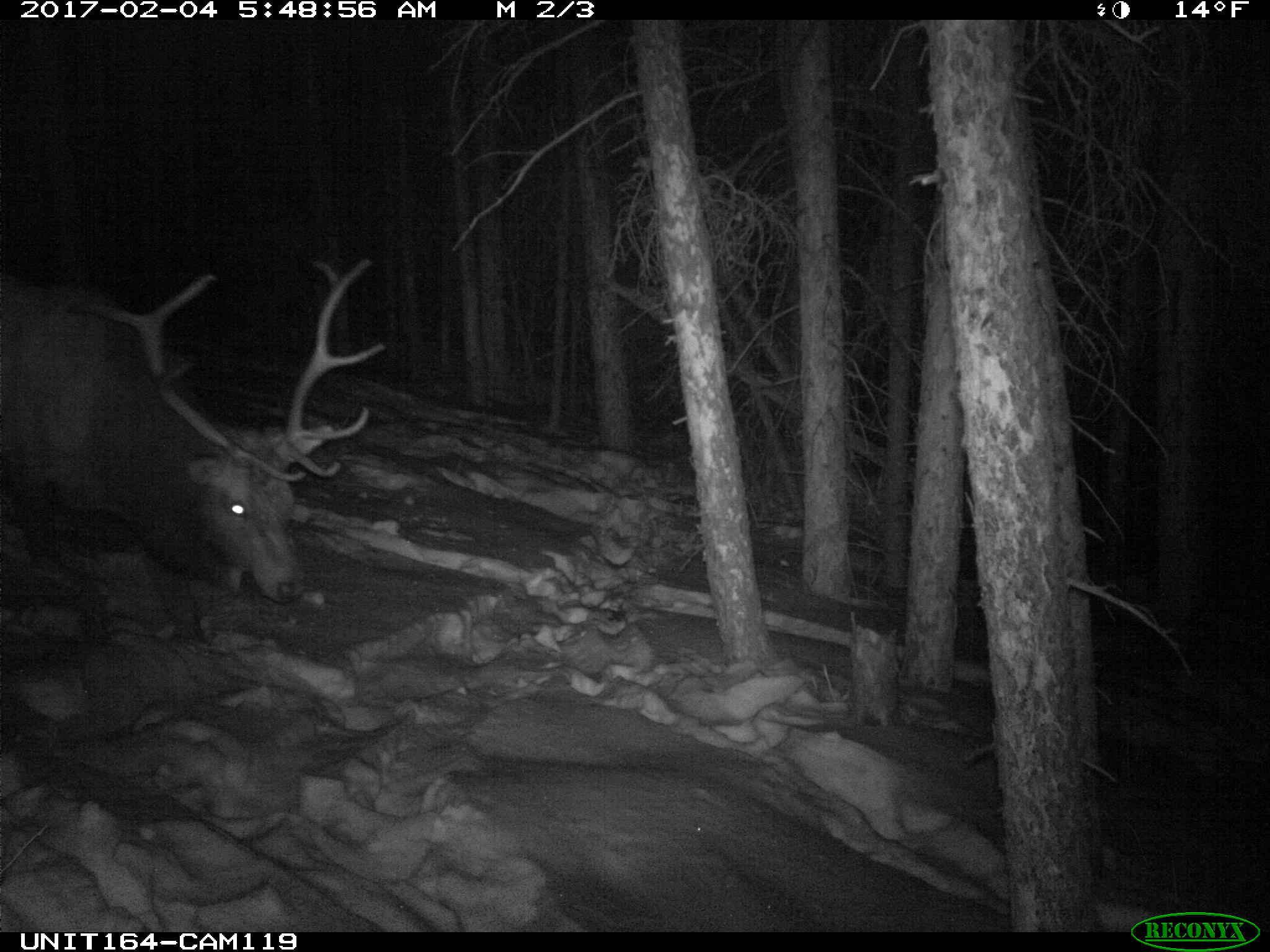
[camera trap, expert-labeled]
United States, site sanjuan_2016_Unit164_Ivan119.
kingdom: Animalia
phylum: Chordata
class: Mammalia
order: Artiodactyla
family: Cervidae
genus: Cervus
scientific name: Cervus elaphus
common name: red deer